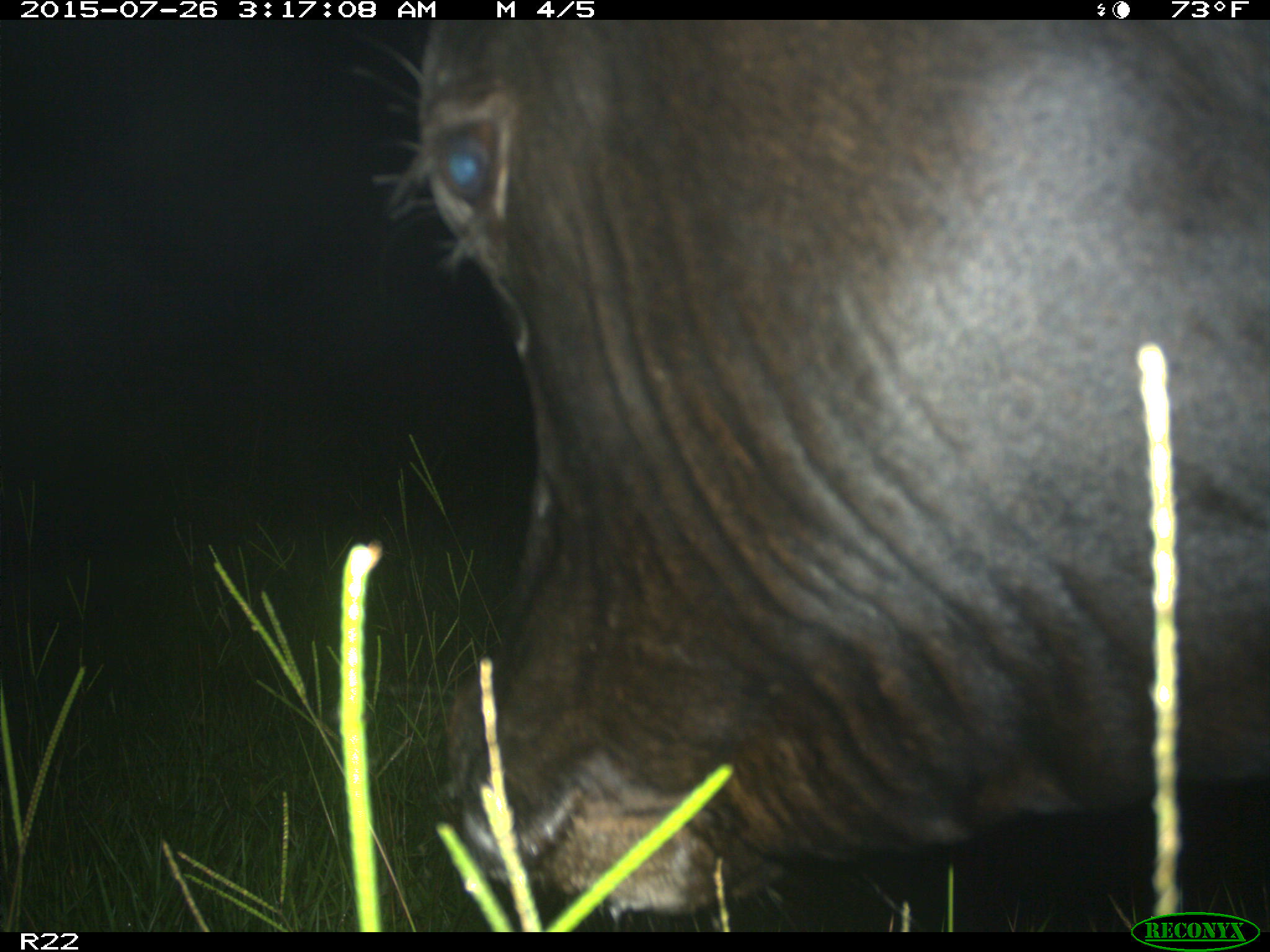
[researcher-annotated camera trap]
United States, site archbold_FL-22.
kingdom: Animalia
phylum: Chordata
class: Mammalia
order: Artiodactyla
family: Bovidae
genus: Bos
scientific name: Bos taurus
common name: domestic cow